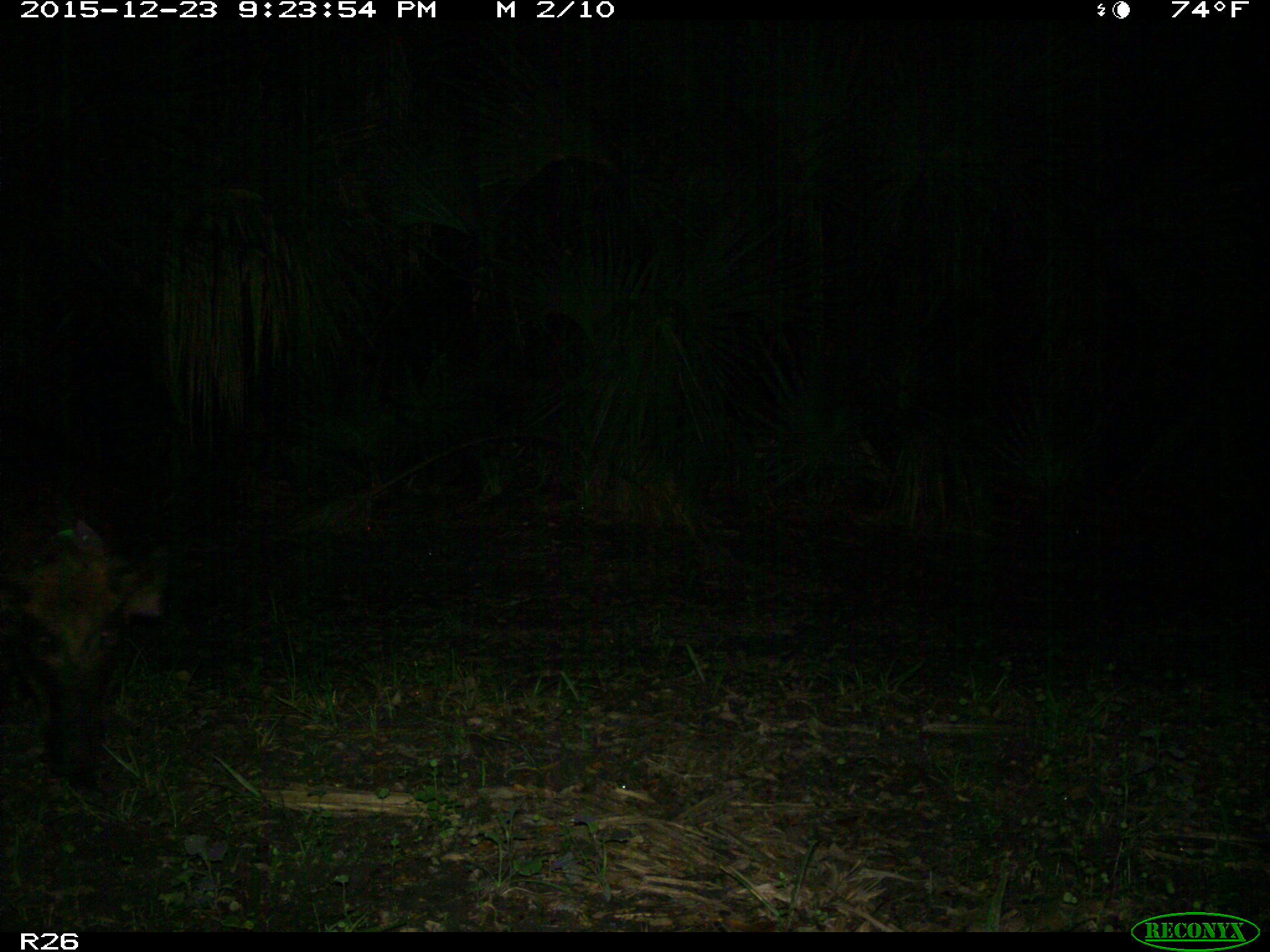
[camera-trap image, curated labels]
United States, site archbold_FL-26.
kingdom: Animalia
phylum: Chordata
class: Mammalia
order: Artiodactyla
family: Suidae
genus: Sus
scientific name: Sus scrofa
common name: wild boar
Sus scrofa (wild boar).